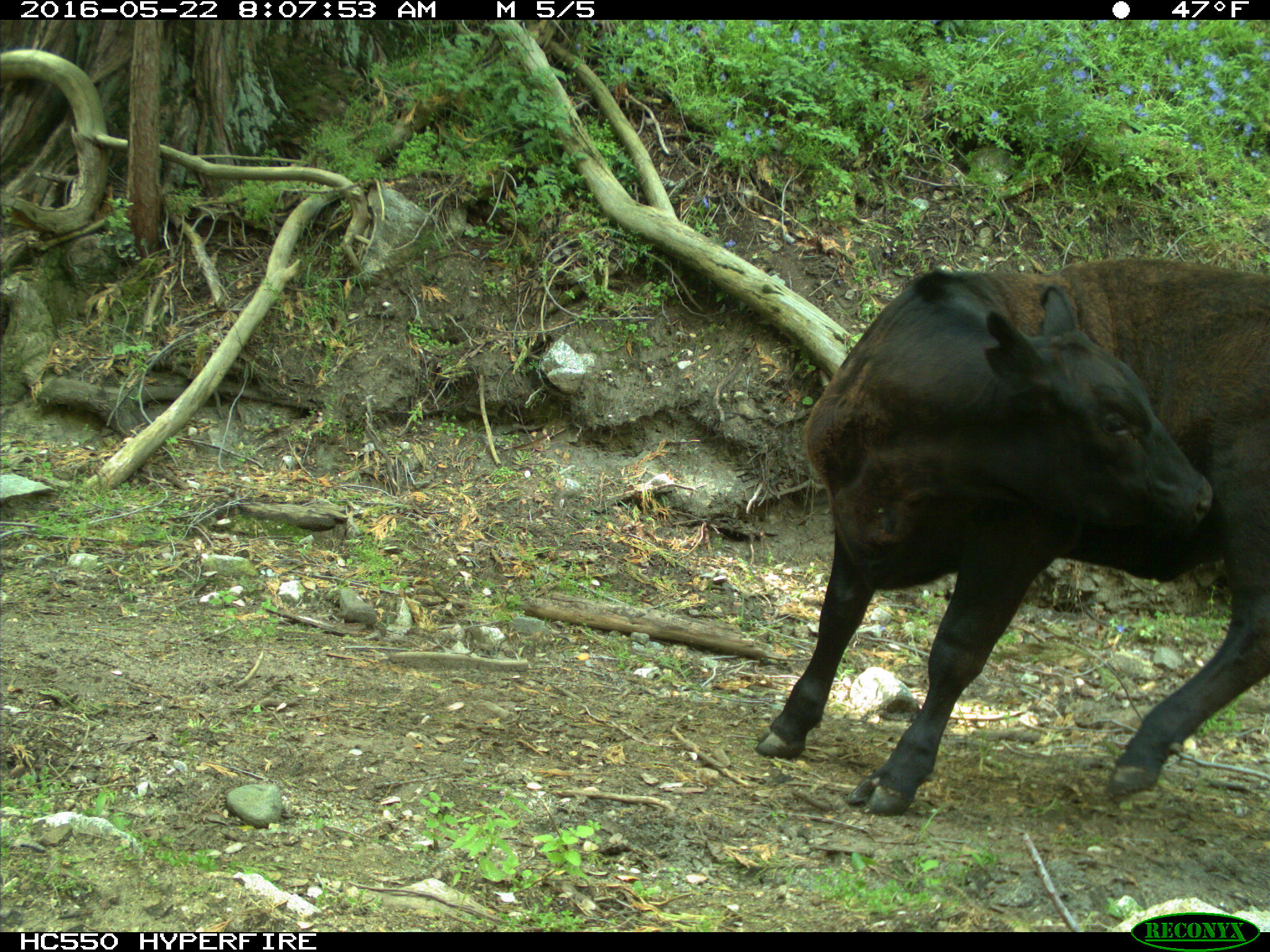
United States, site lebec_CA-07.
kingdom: Animalia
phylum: Chordata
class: Mammalia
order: Artiodactyla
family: Bovidae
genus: Bos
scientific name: Bos taurus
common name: domestic cow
Bos taurus (domestic cow).